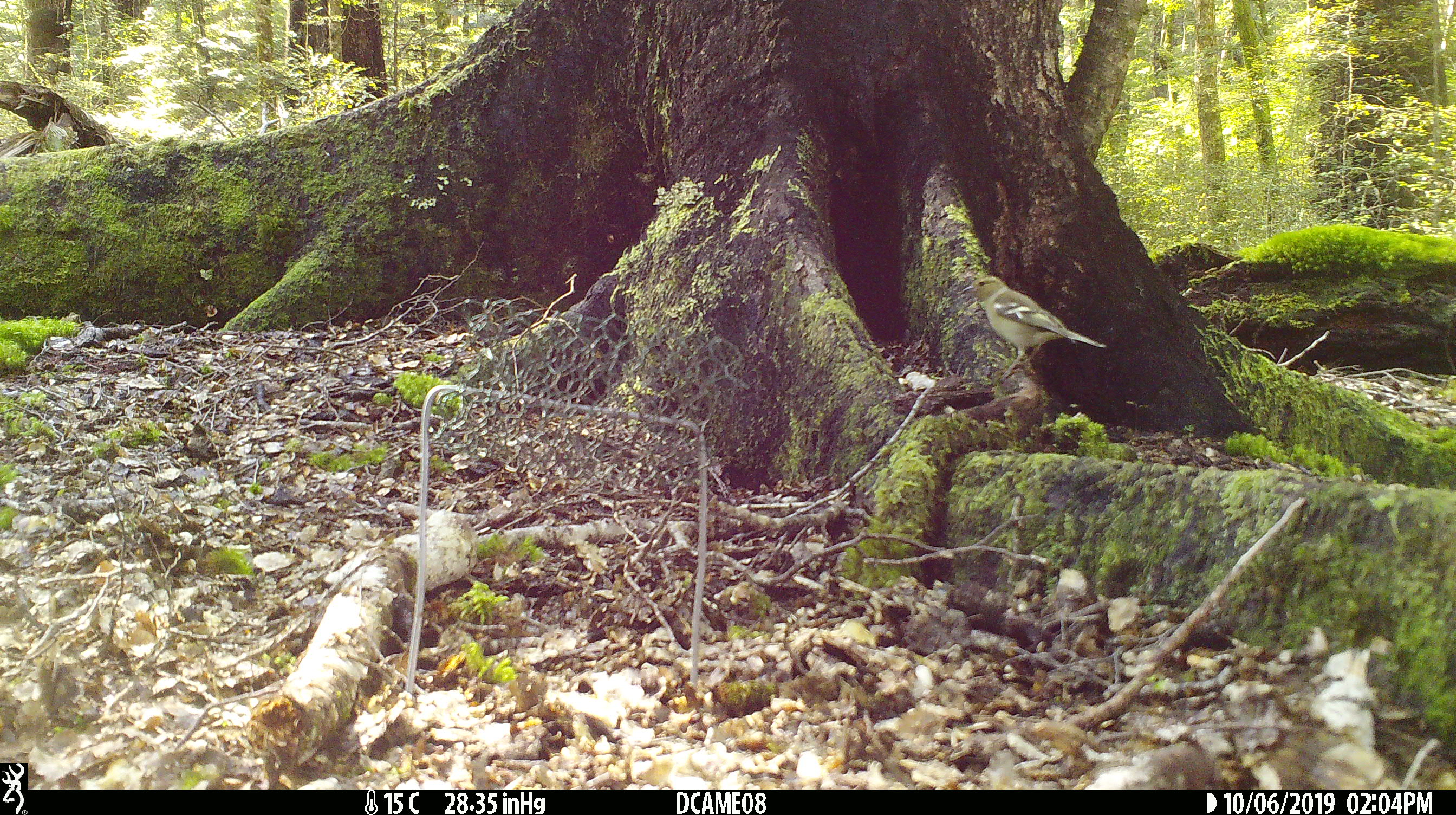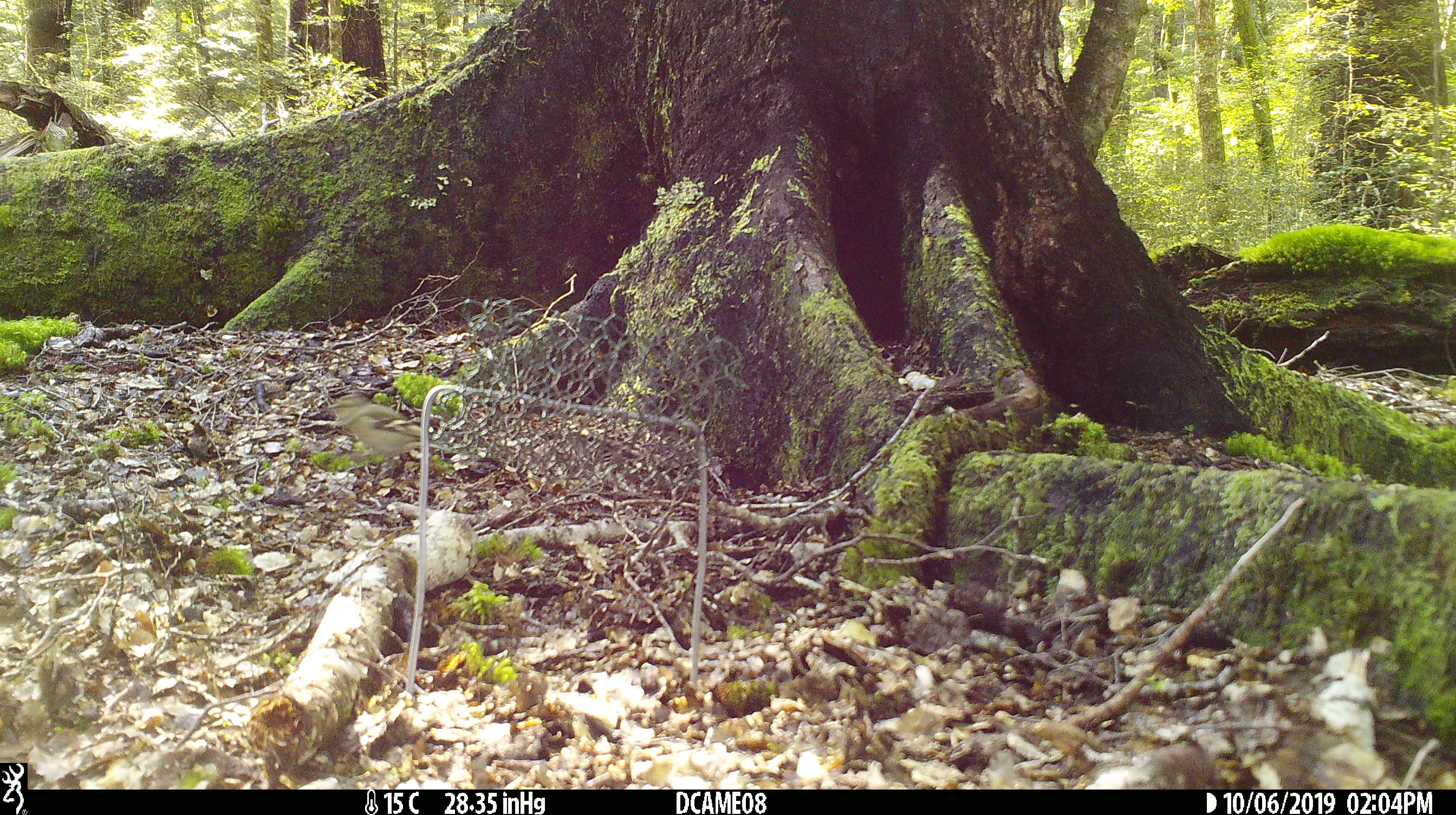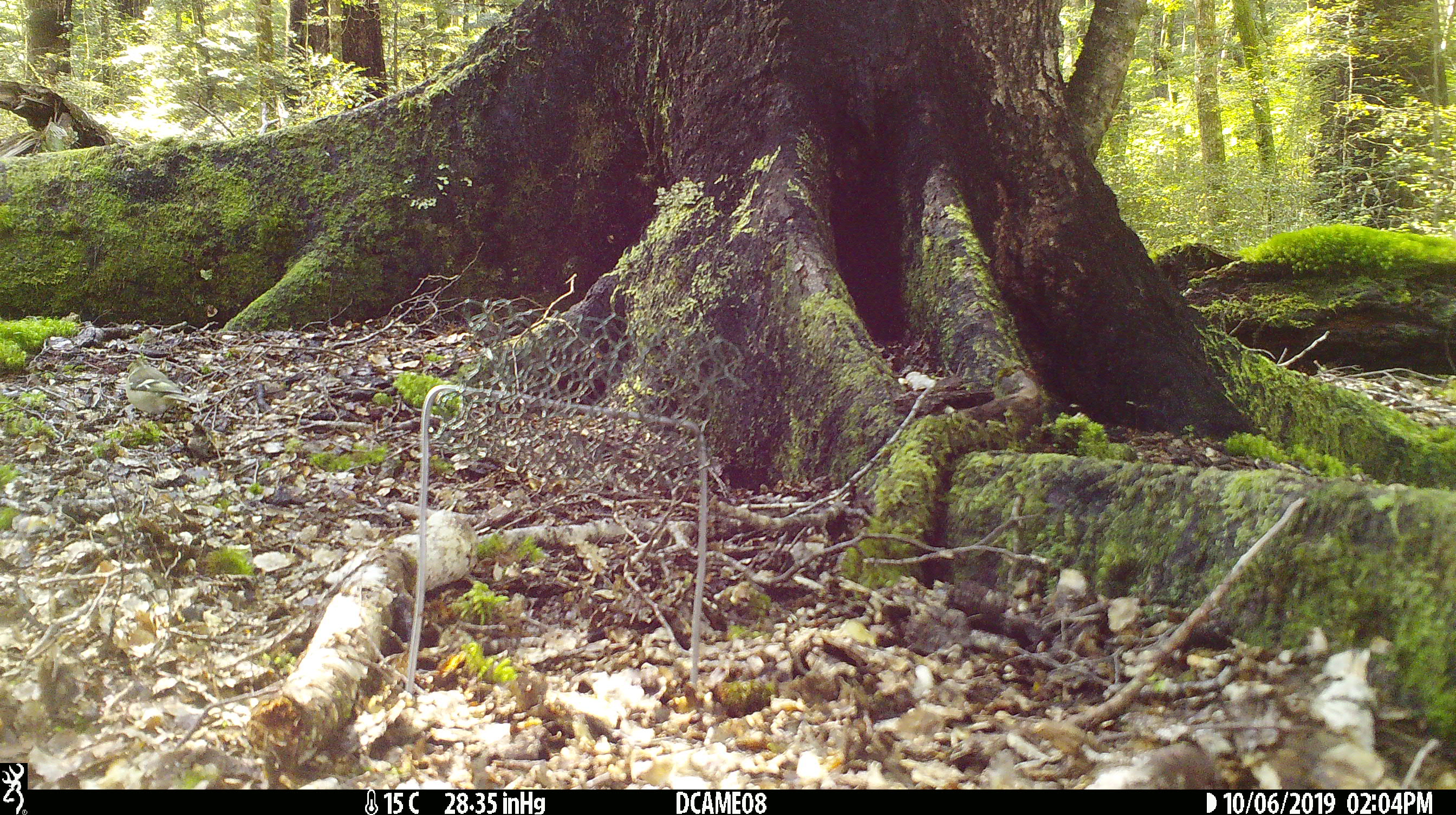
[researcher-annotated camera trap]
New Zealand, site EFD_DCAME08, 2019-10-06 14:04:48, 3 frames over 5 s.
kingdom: Animalia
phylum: Chordata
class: Aves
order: Passeriformes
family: Fringillidae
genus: Fringilla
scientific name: Fringilla coelebs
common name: common chaffinch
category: chaffinch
Chaffinch (common chaffinch) (Fringilla coelebs).